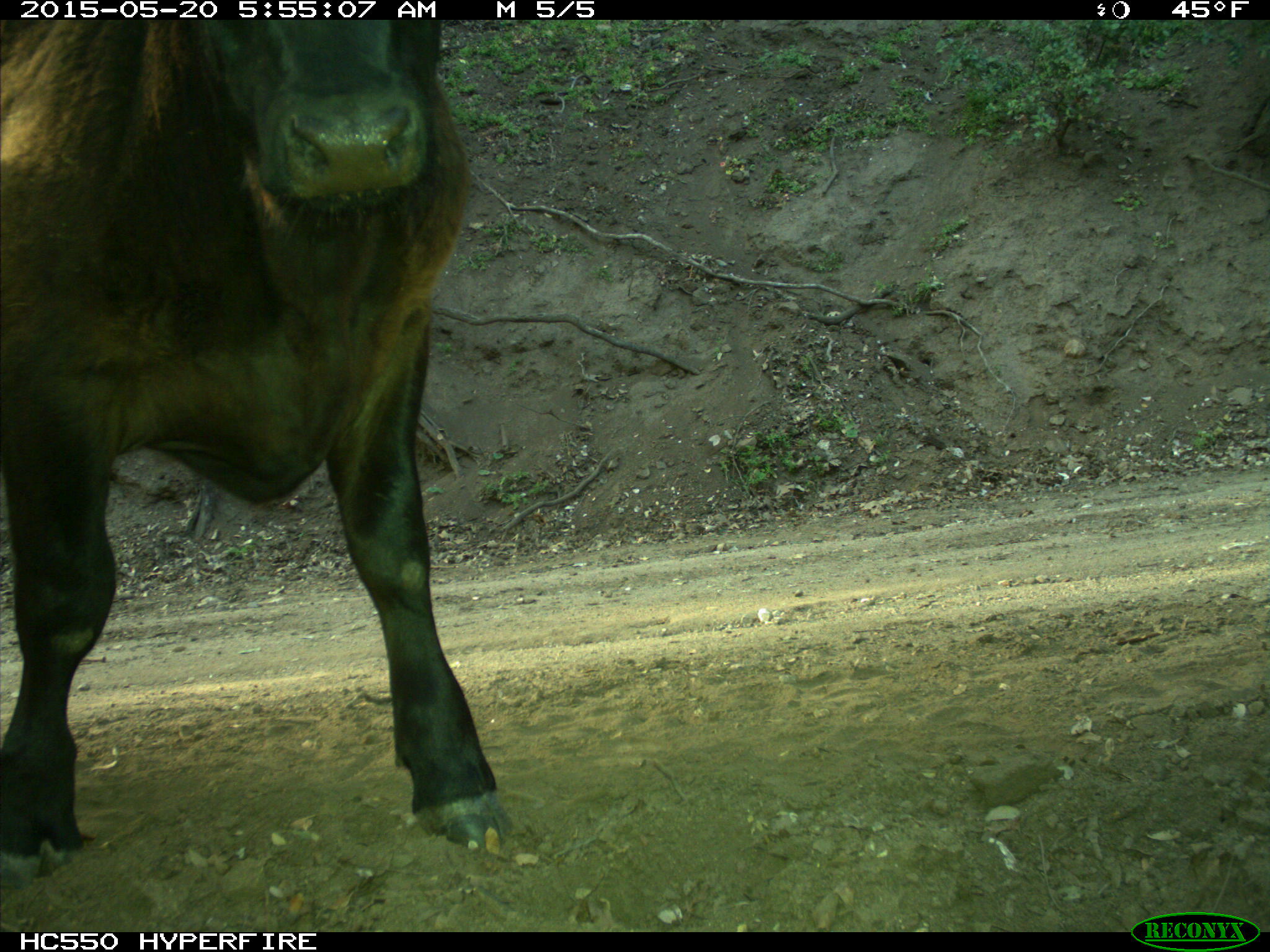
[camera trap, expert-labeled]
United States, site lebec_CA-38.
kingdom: Animalia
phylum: Chordata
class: Mammalia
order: Artiodactyla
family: Bovidae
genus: Bos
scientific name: Bos taurus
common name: domestic cow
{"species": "Bos taurus (domestic cow)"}